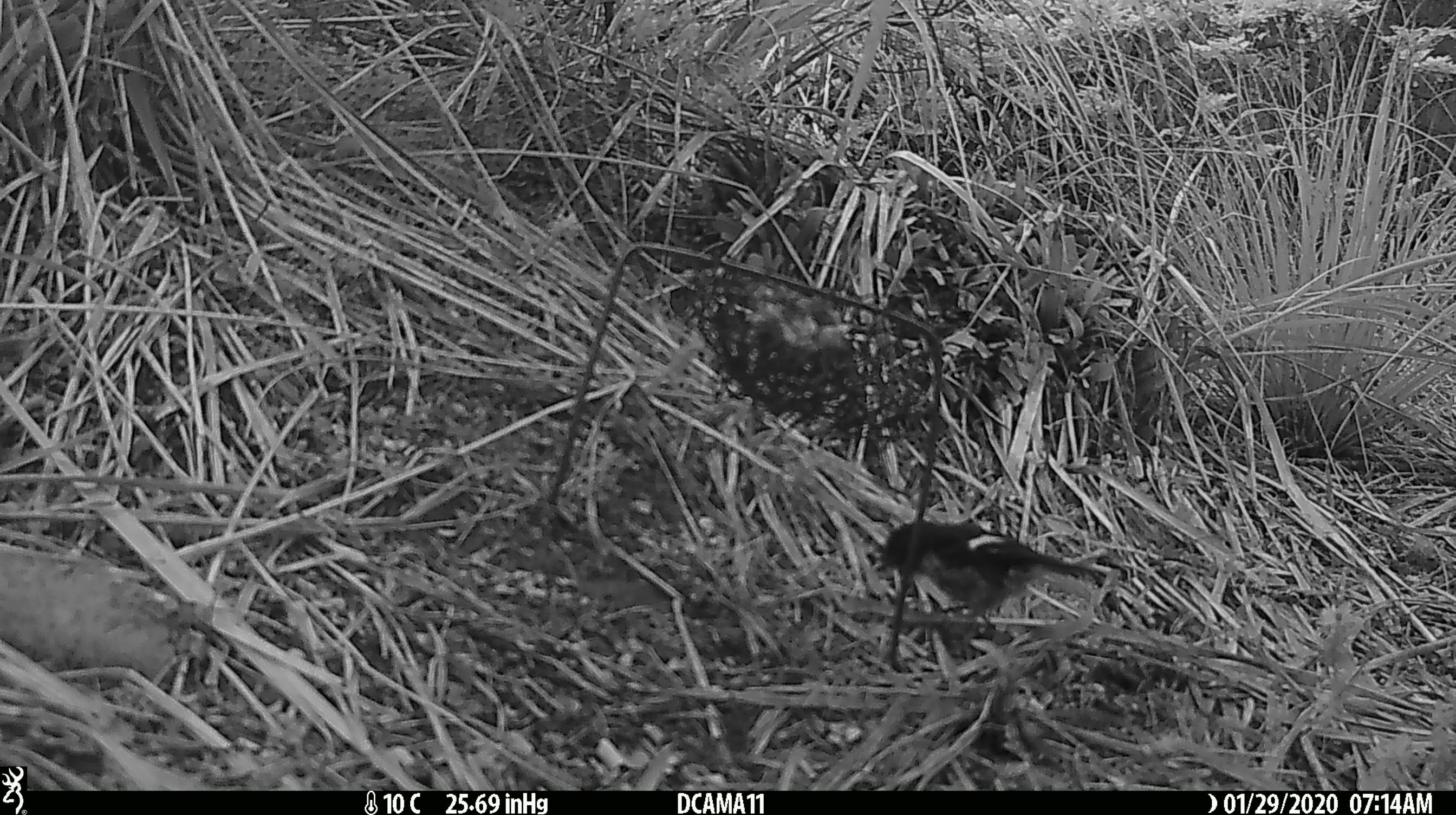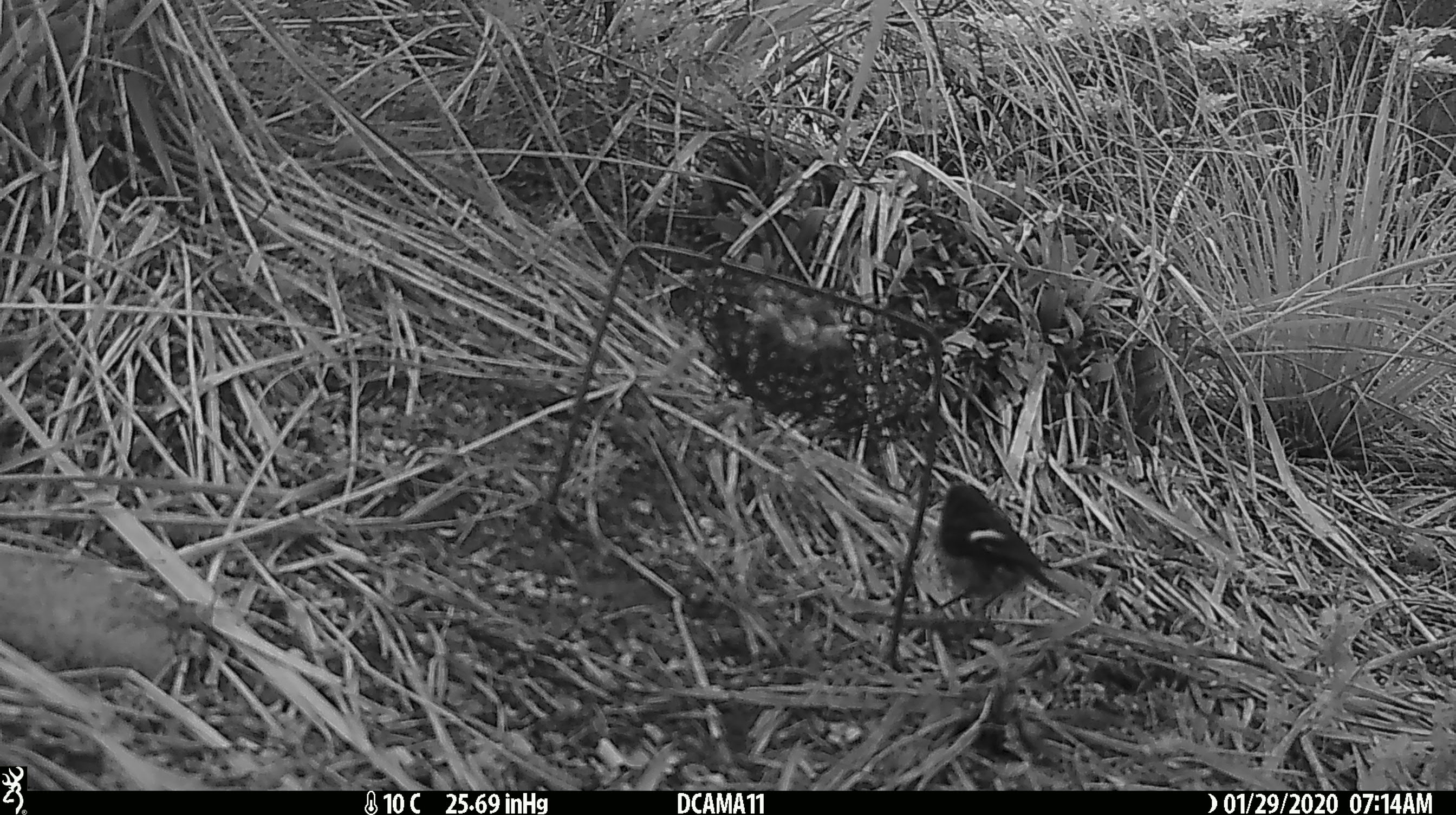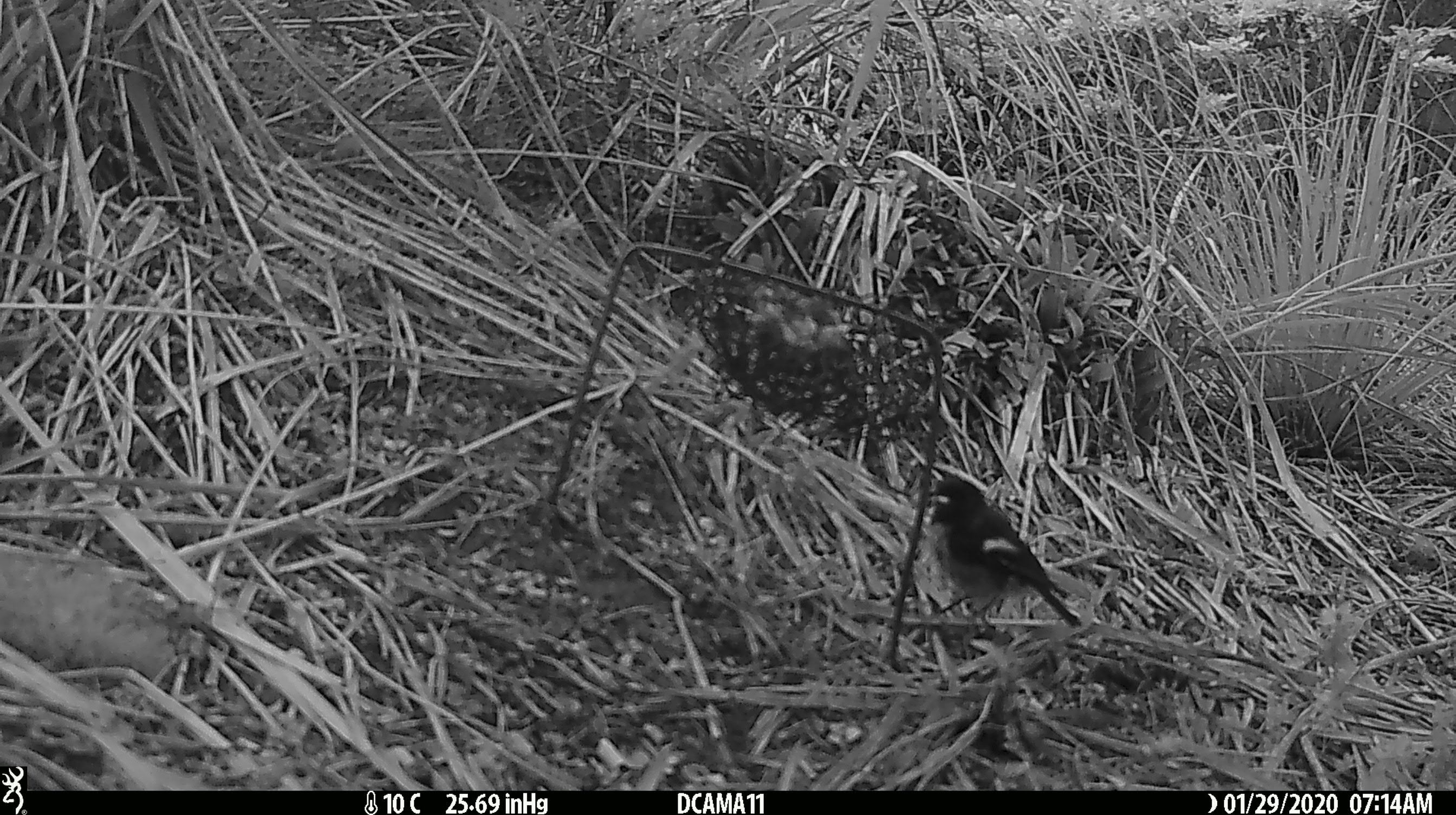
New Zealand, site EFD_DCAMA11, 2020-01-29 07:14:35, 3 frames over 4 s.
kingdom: Animalia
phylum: Chordata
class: Aves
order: Passeriformes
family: Petroicidae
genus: Petroica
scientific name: Petroica macrocephala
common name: tomtit